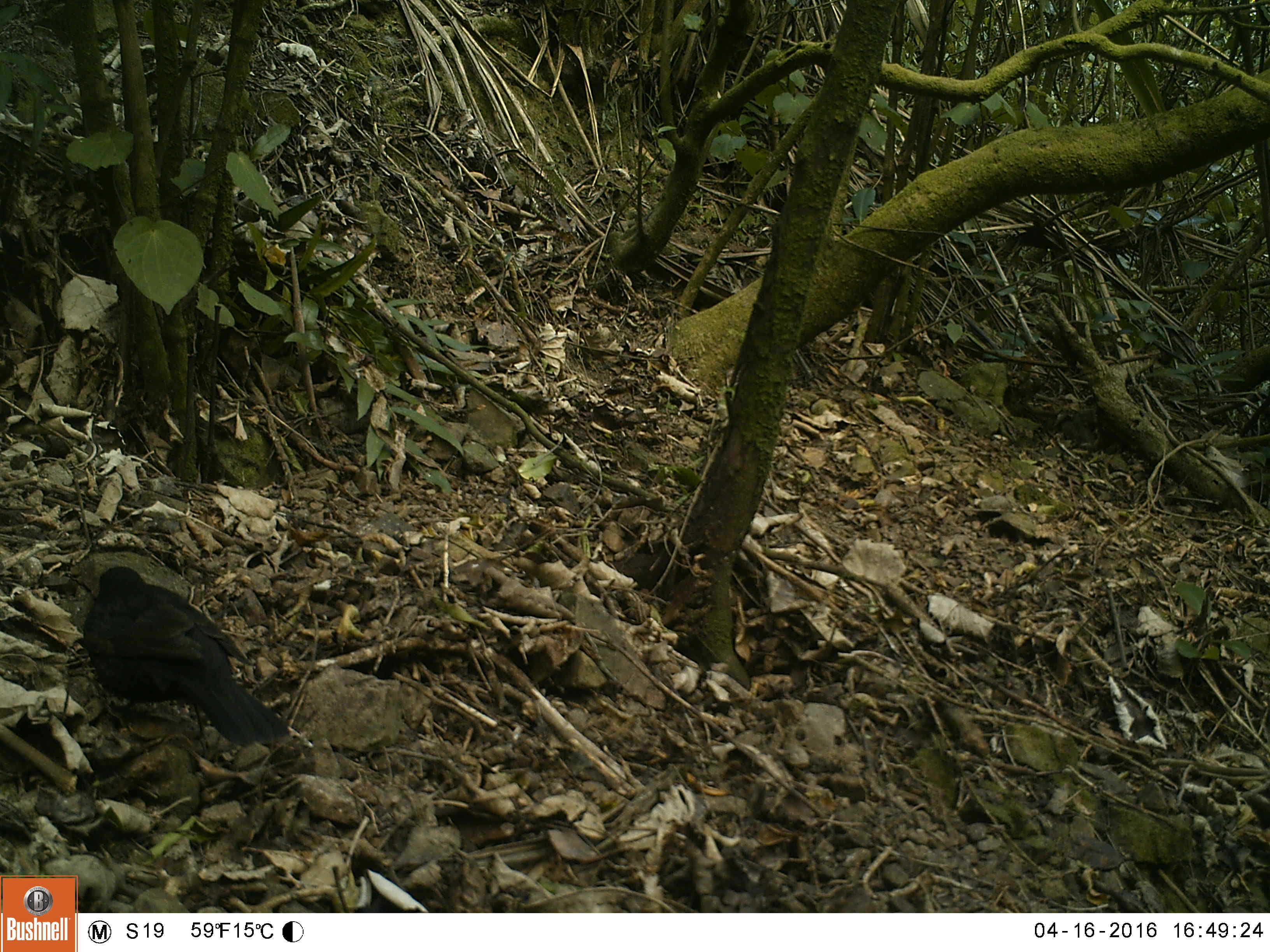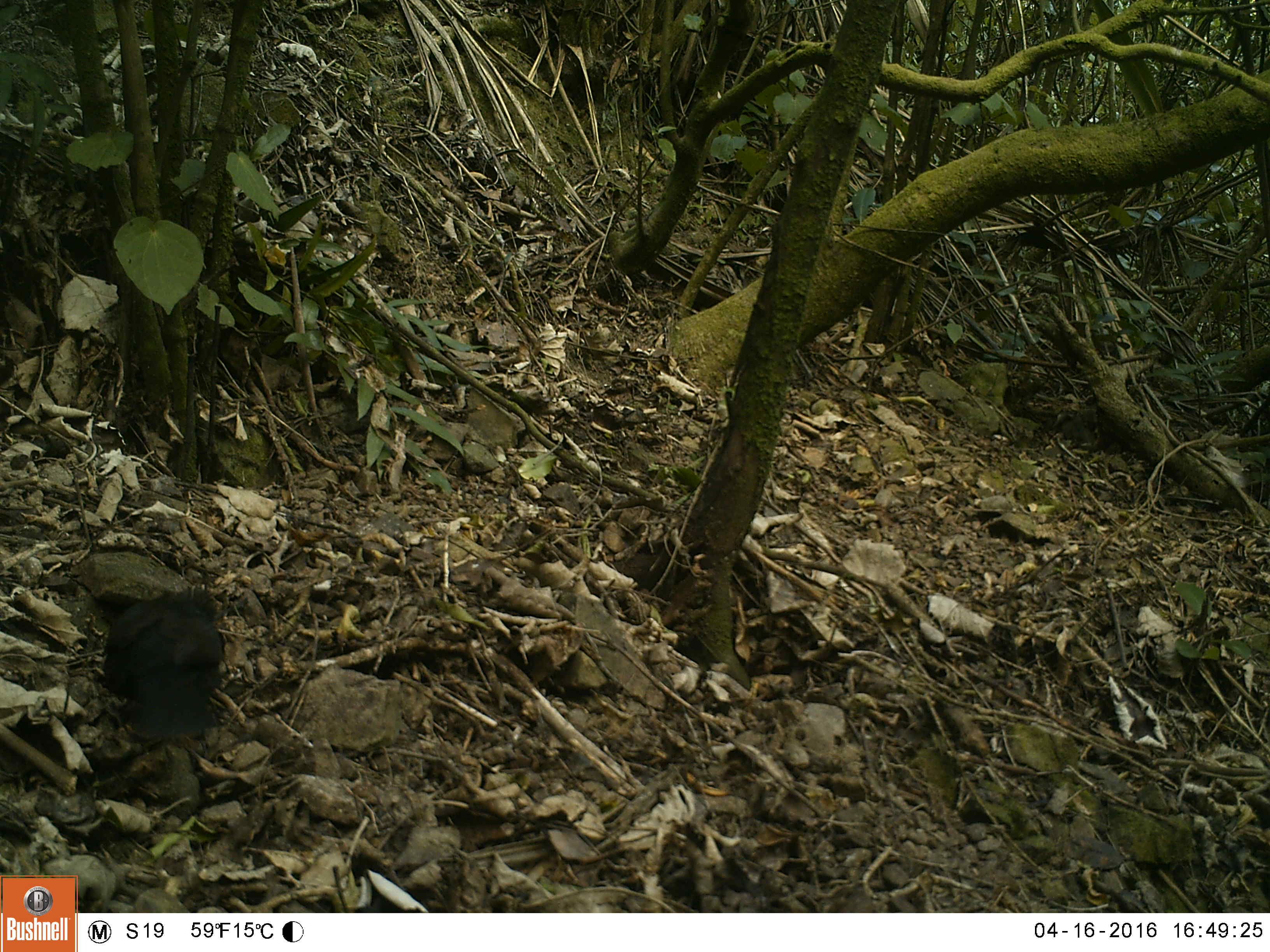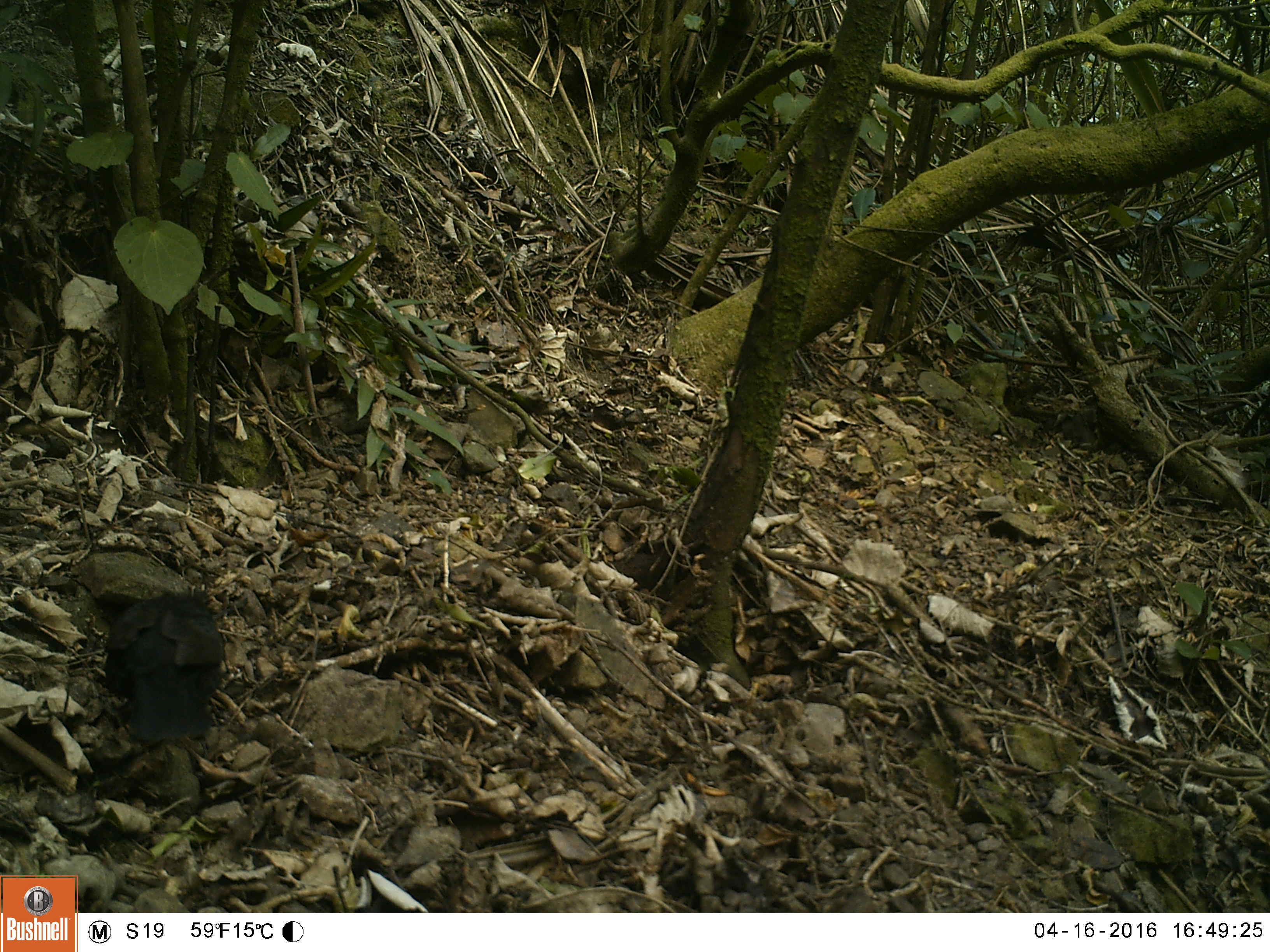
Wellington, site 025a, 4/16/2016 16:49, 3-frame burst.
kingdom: Animalia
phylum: Chordata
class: Aves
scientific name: Aves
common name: bird